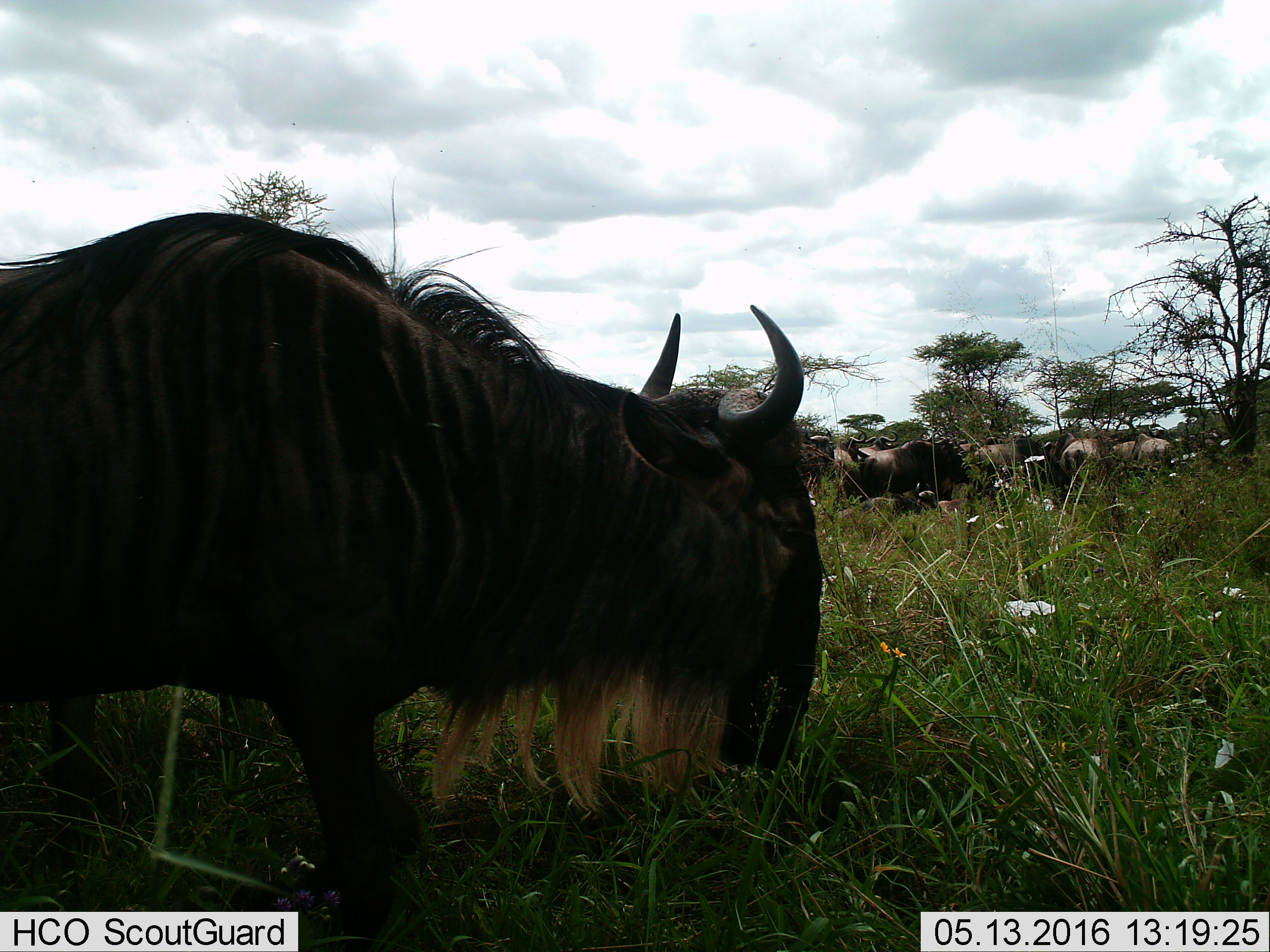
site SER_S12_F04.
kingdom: Animalia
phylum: Chordata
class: Mammalia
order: Artiodactyla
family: Bovidae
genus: Connochaetes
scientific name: Connochaetes taurinus taurinus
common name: blue wildebeest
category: wildebeestblue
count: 10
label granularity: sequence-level